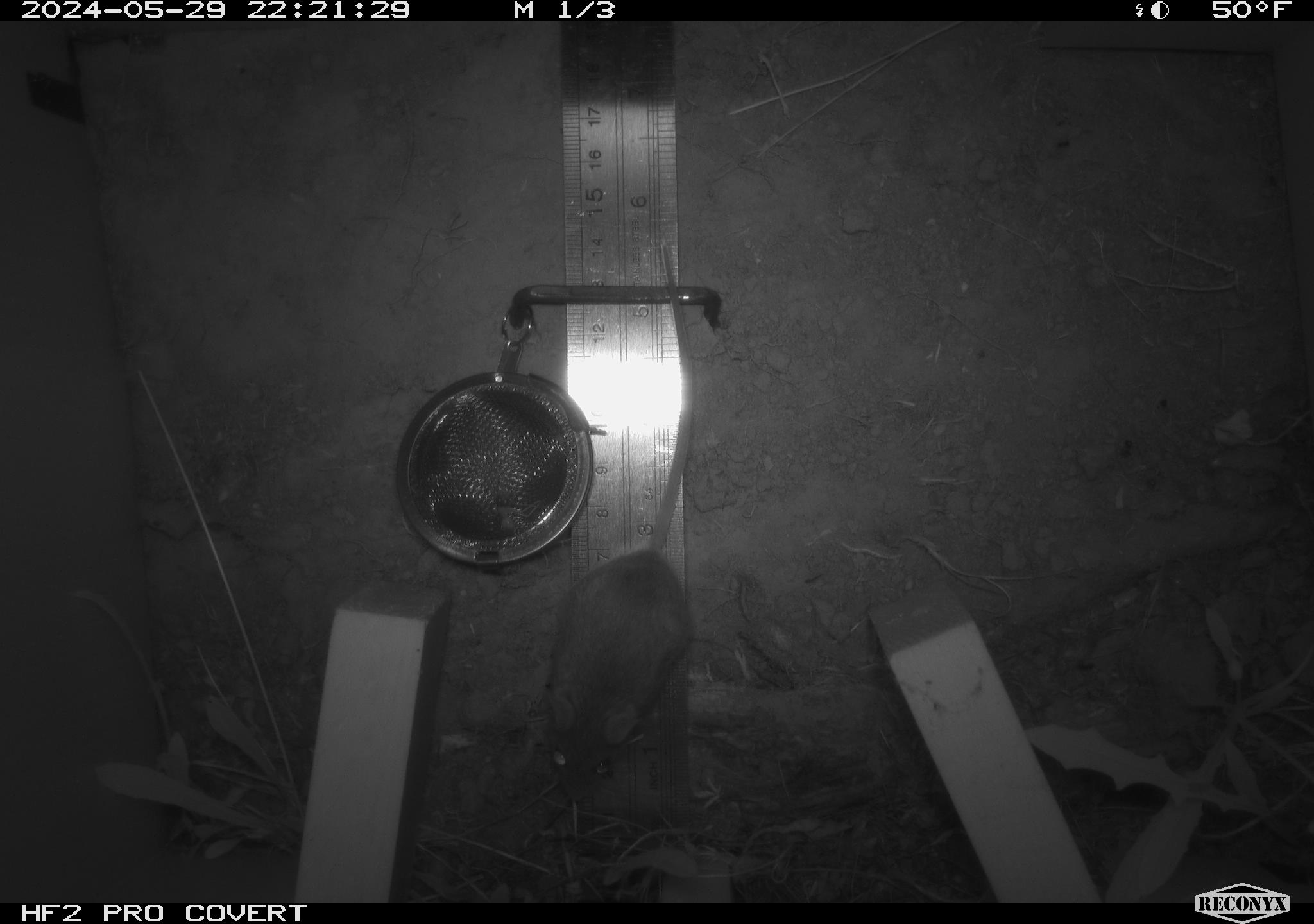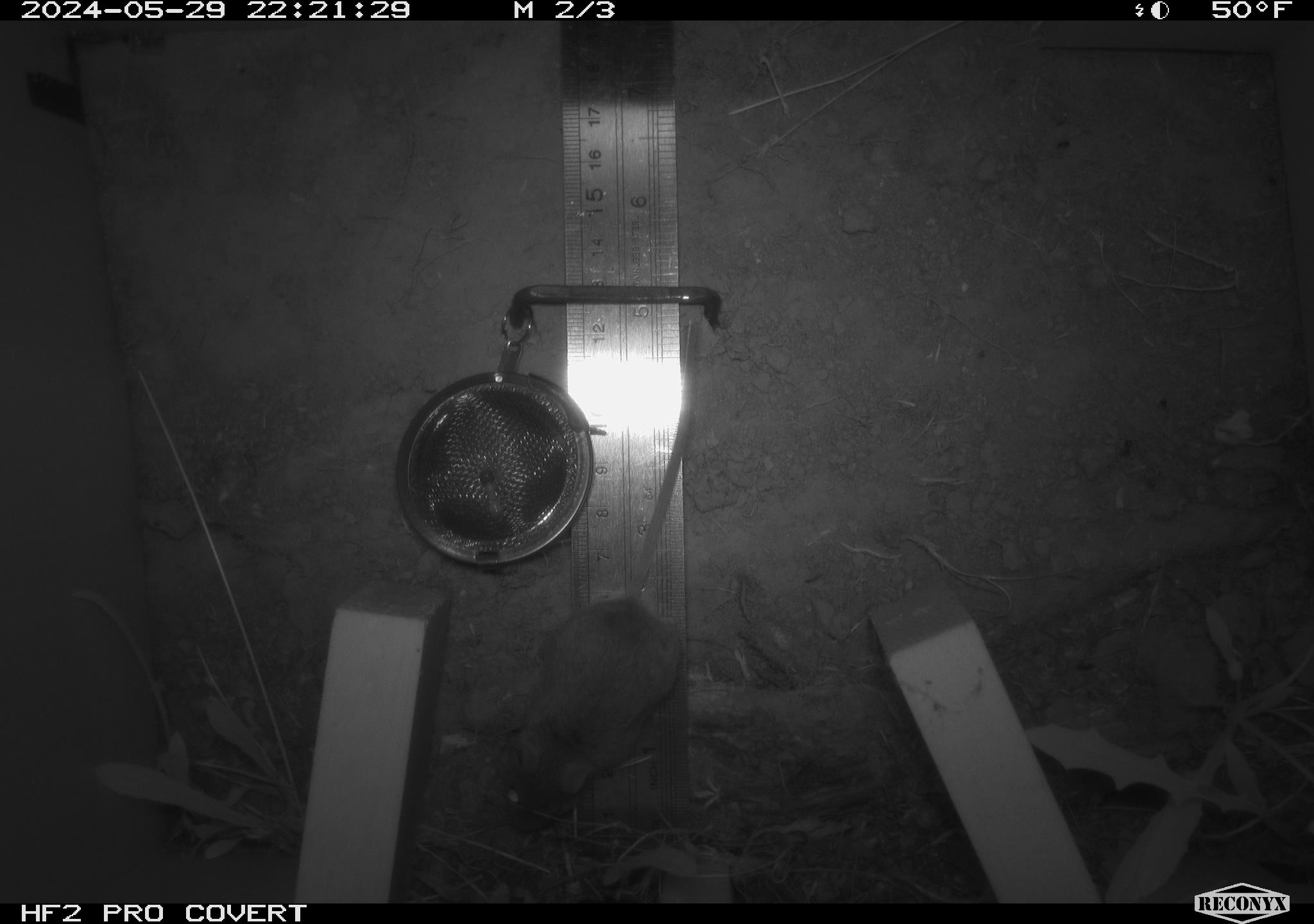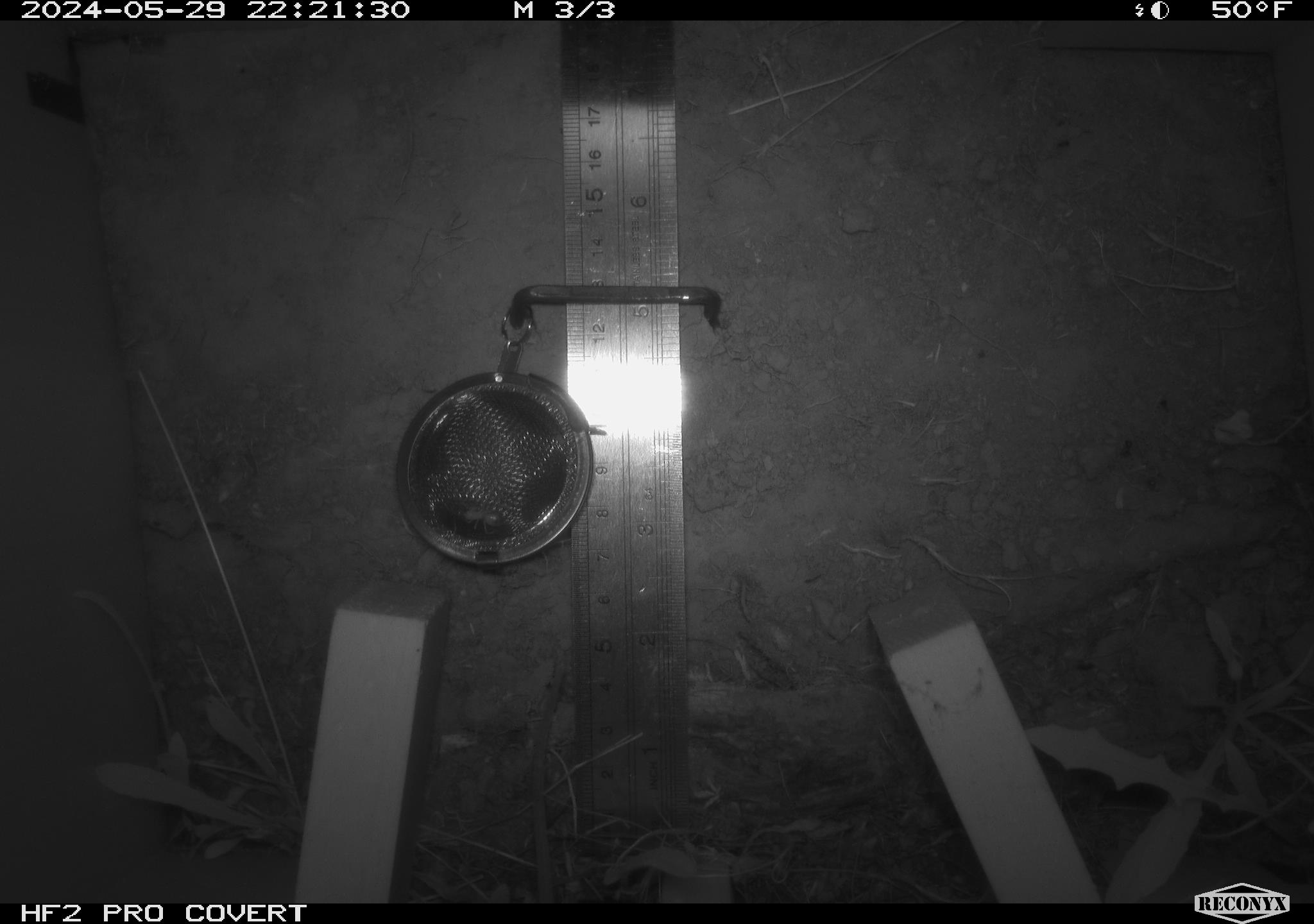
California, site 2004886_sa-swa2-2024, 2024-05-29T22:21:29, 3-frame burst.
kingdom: Animalia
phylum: Chordata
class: Mammalia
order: Rodentia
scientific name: Rodentia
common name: mouse species